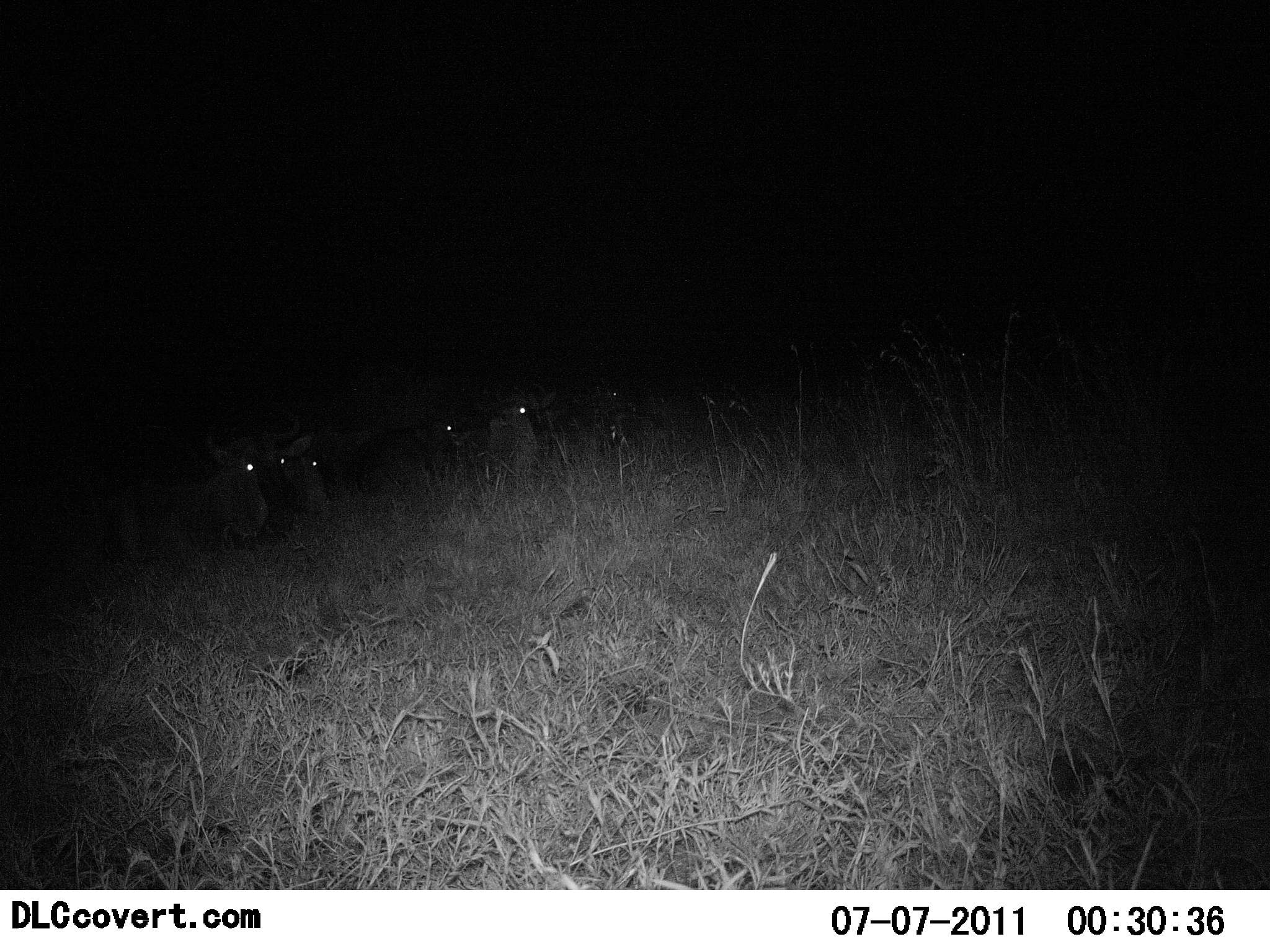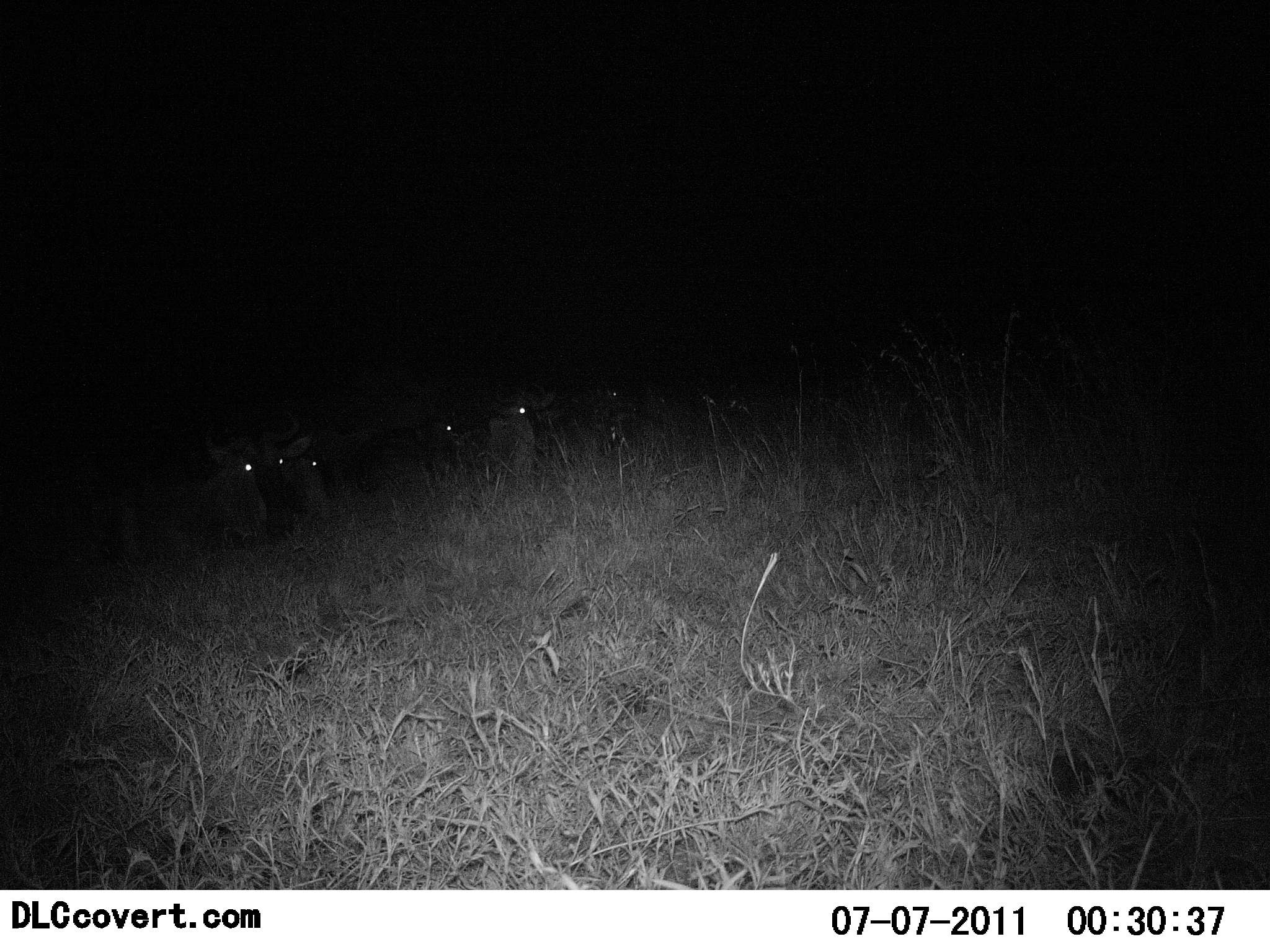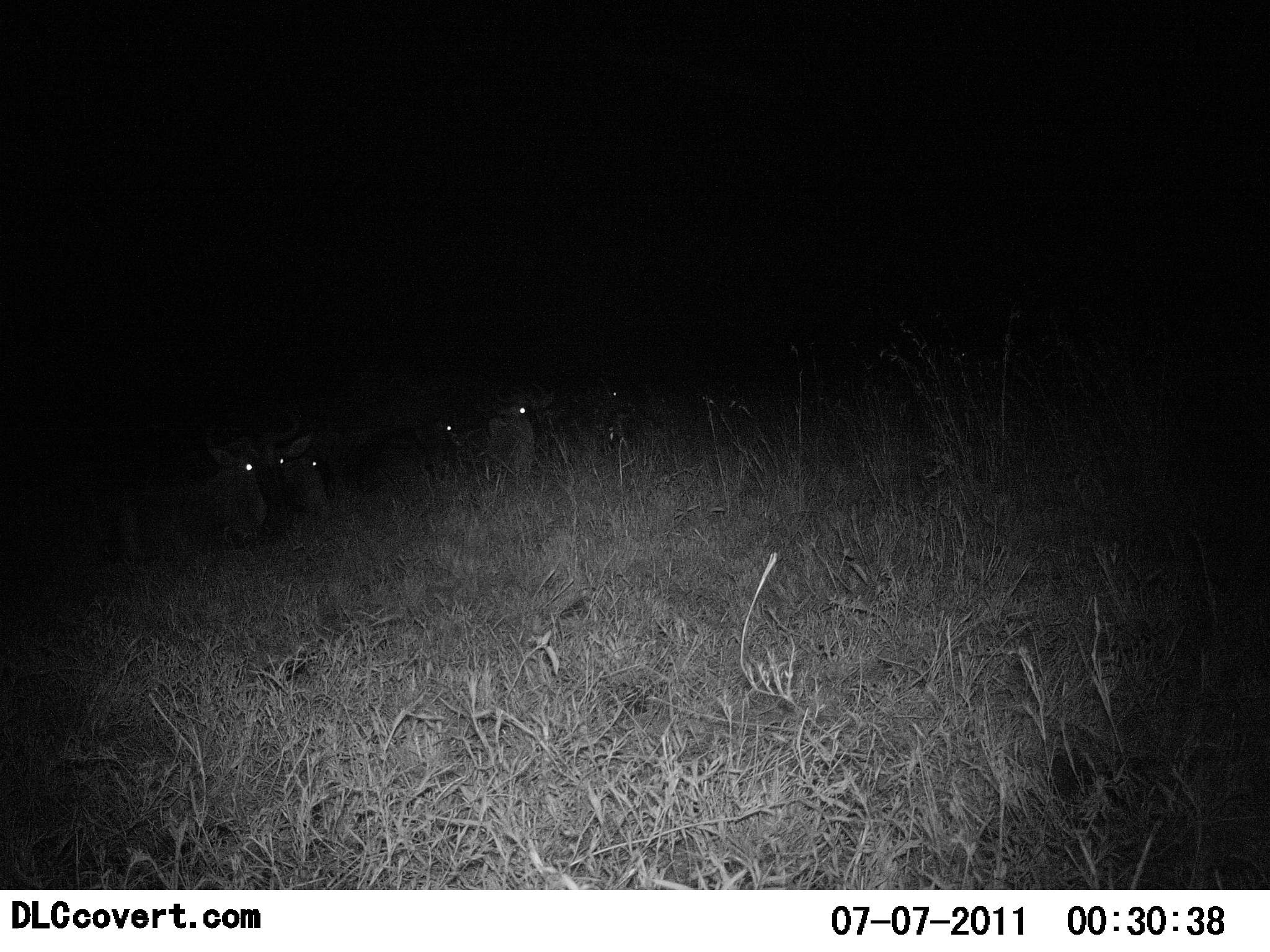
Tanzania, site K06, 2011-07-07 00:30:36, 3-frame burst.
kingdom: Animalia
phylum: Chordata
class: Mammalia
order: Artiodactyla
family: Bovidae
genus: Connochaetes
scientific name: Connochaetes taurinus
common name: blue wildebeest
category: wildebeest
Wildebeest (blue wildebeest) (Connochaetes taurinus), count 5. Behavior (volunteer vote fractions): standing 14%, resting 86%, moving 0%, interacting 0%. Young present (vote fraction): 0%. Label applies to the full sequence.